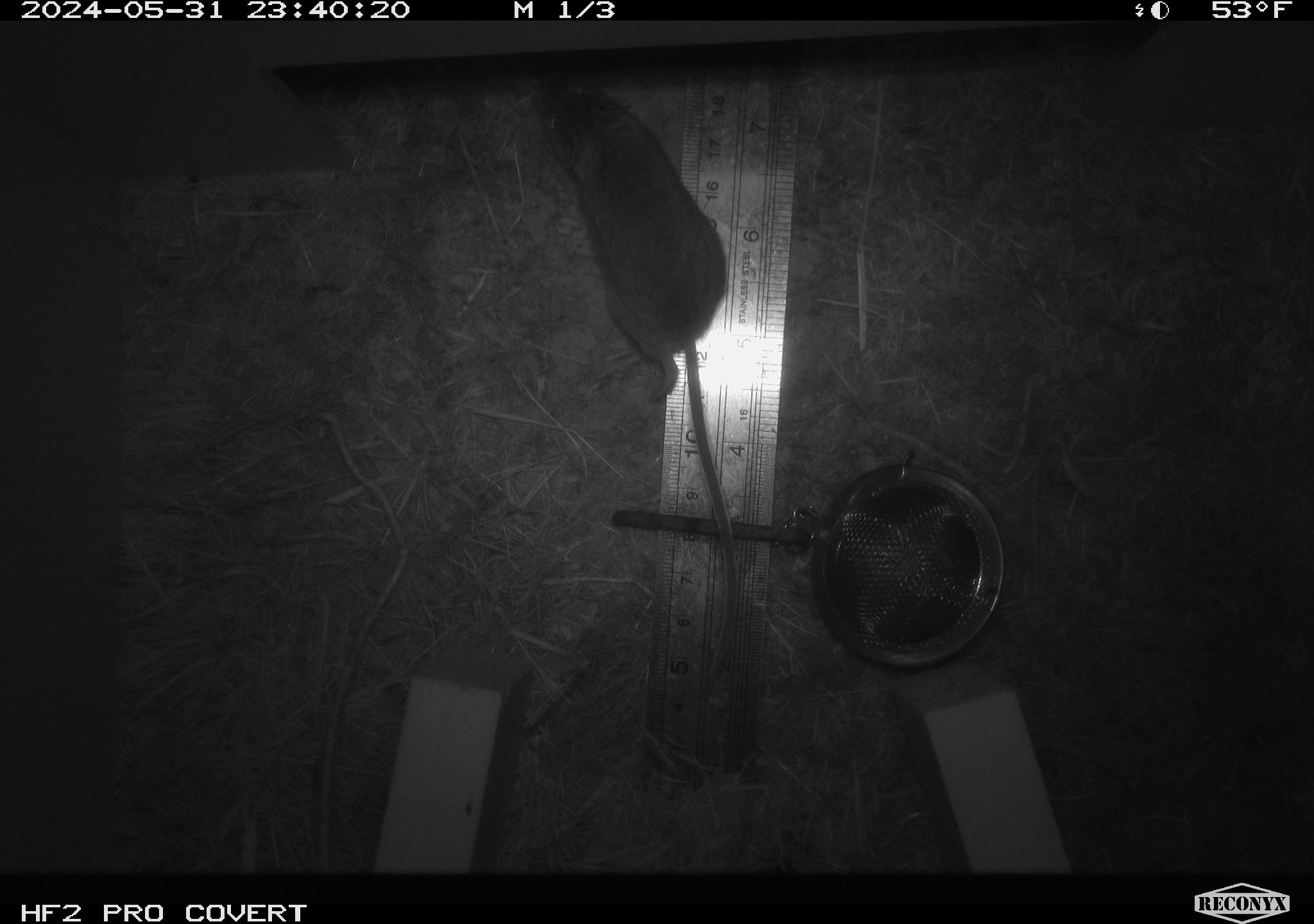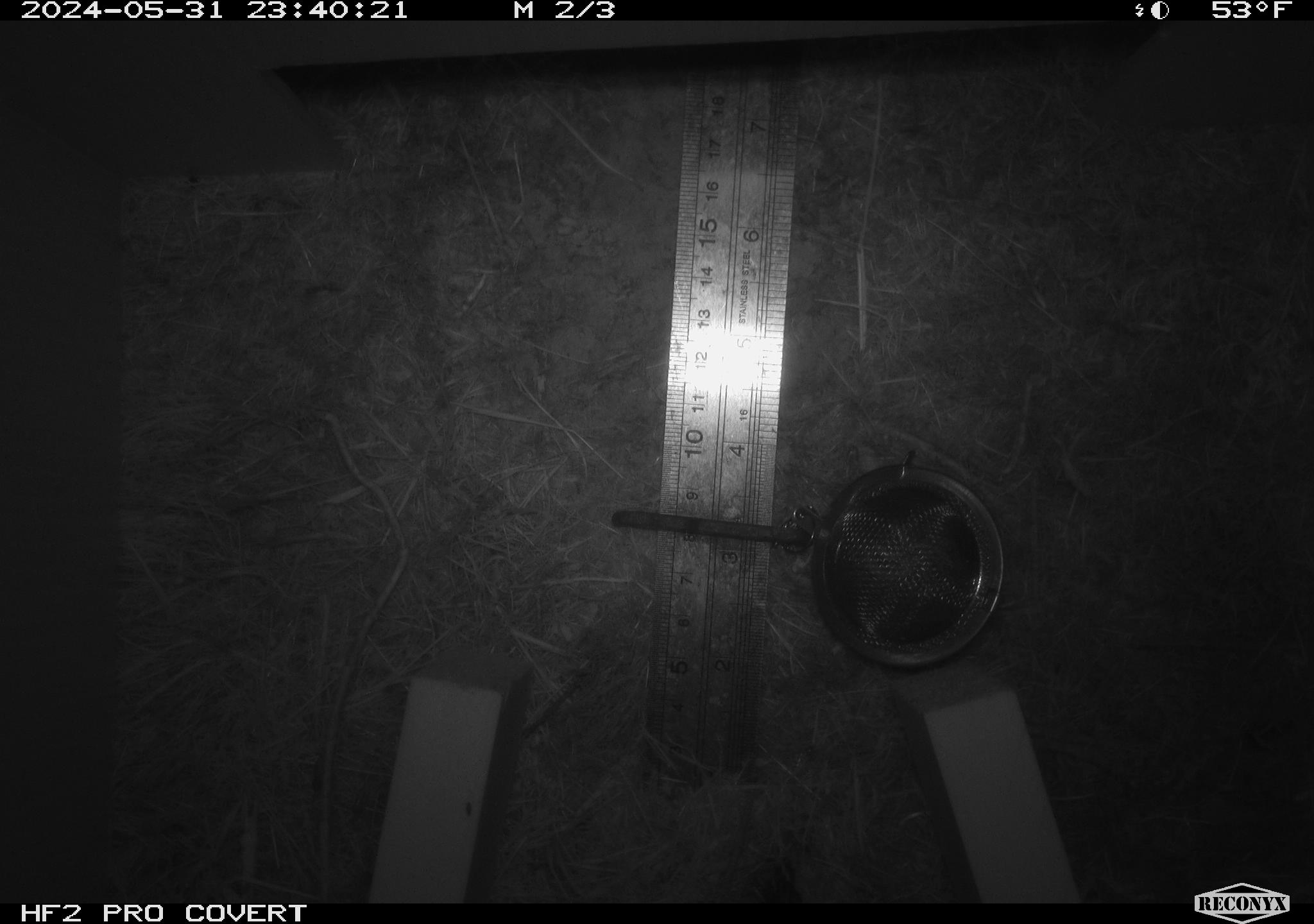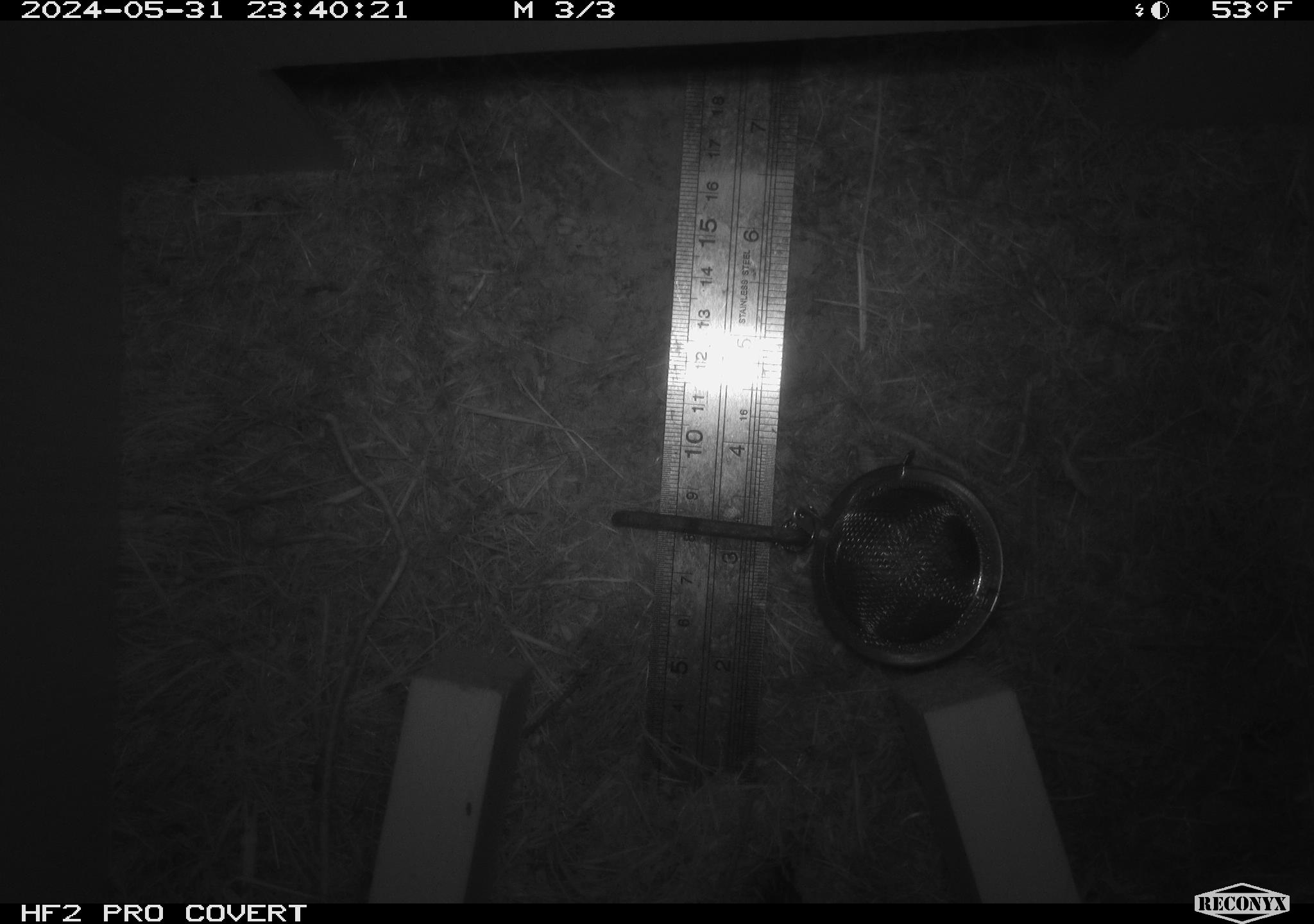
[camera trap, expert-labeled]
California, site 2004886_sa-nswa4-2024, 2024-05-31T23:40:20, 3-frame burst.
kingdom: Animalia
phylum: Chordata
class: Mammalia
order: Rodentia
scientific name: Rodentia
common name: rodent